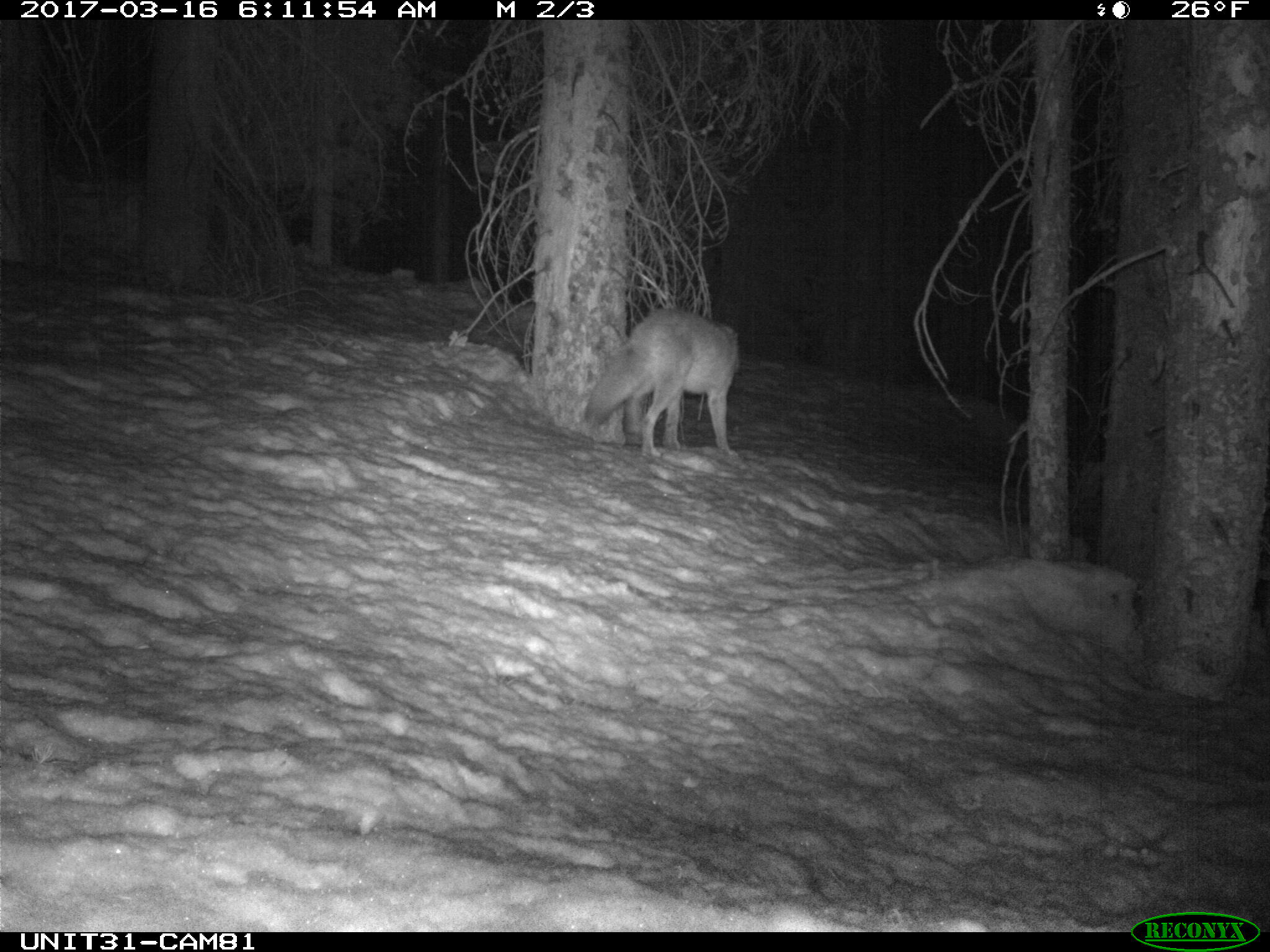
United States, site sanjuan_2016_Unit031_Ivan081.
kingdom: Animalia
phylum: Chordata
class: Mammalia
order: Carnivora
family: Canidae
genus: Canis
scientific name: Canis latrans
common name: coyote